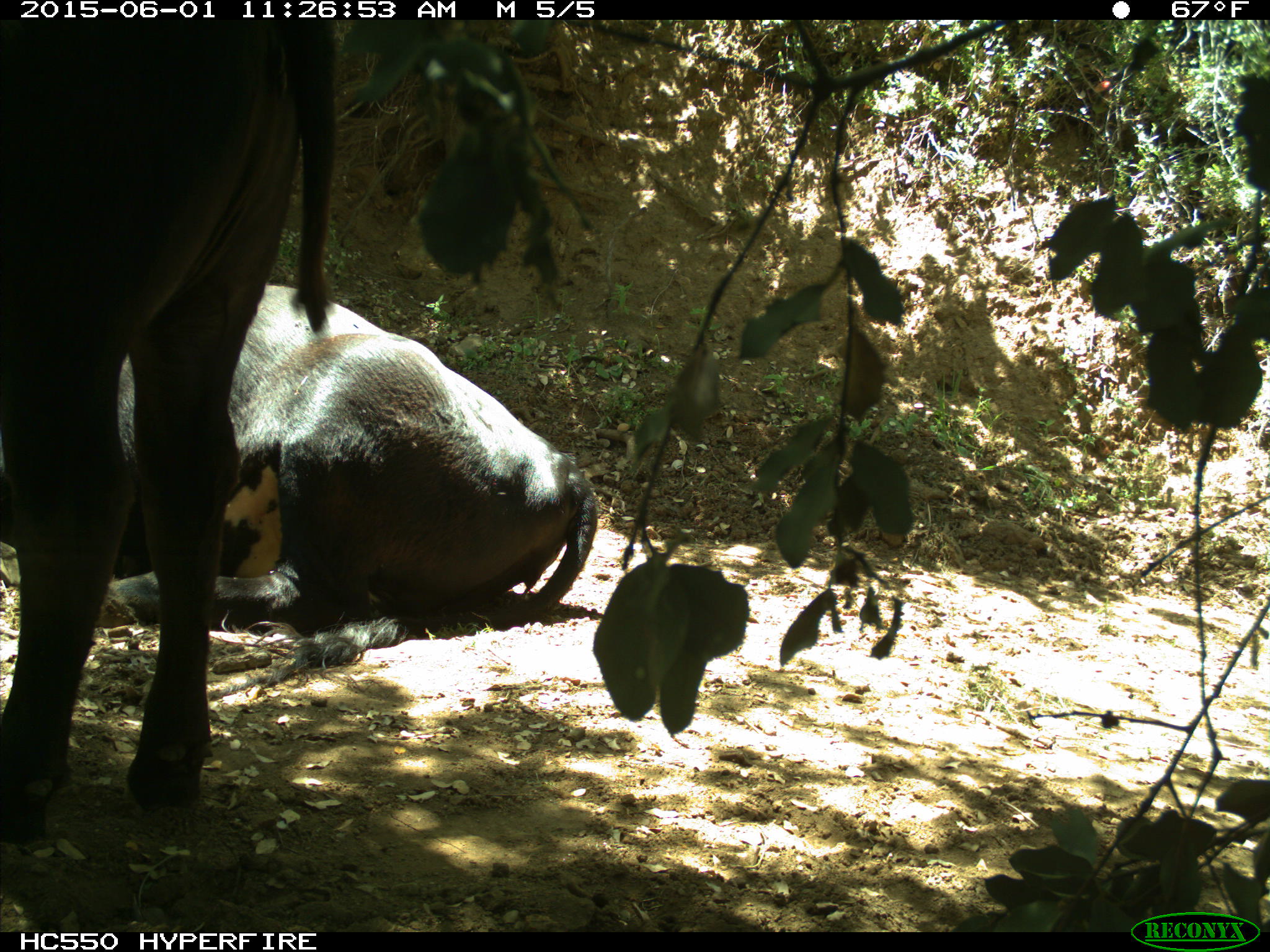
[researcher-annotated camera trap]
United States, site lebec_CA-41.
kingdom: Animalia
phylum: Chordata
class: Mammalia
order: Artiodactyla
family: Bovidae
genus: Bos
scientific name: Bos taurus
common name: domestic cow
Bos taurus (domestic cow).